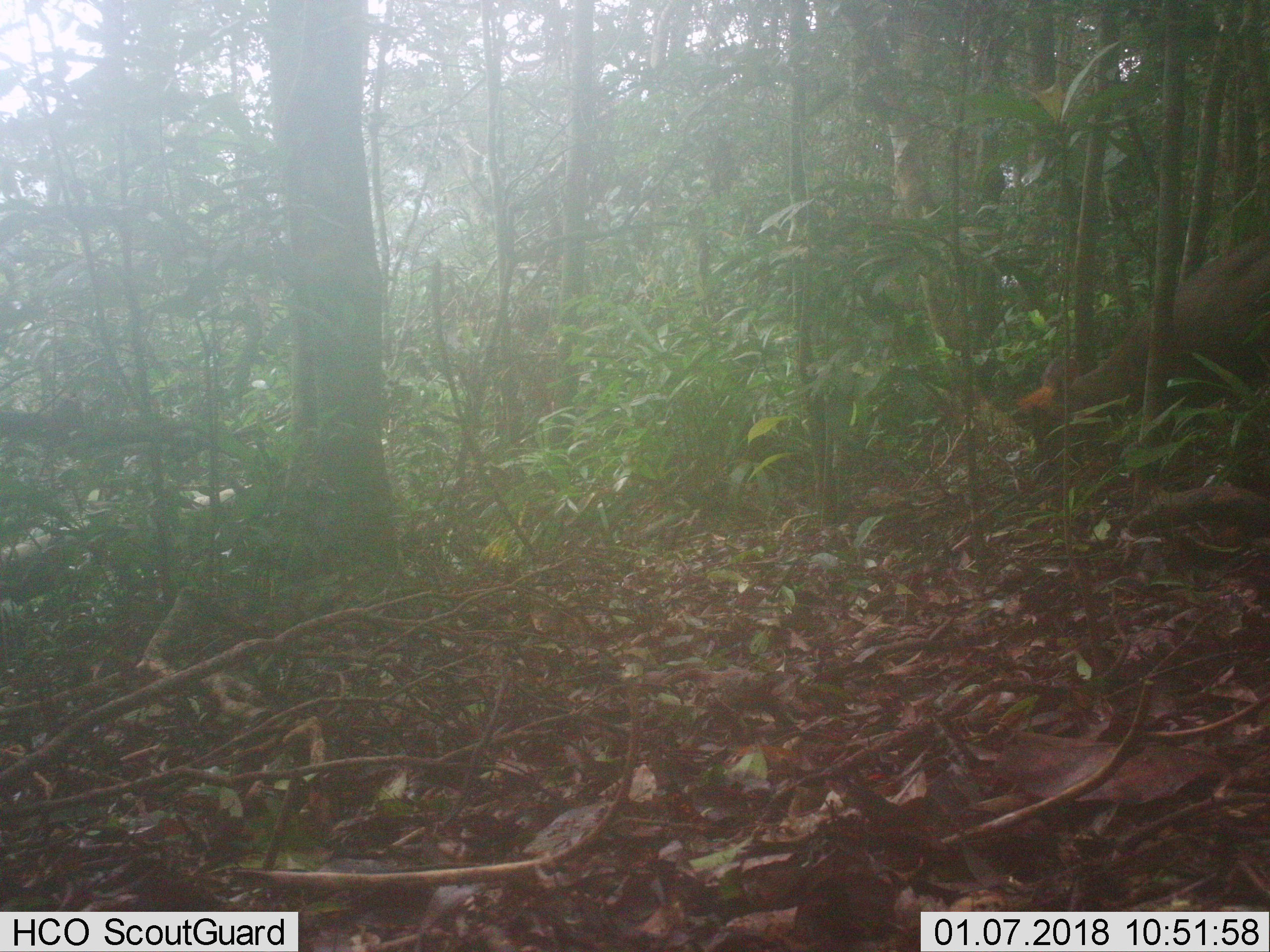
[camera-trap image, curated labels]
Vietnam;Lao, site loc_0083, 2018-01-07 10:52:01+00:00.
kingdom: Animalia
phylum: Chordata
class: Mammalia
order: Artiodactyla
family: Cervidae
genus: Muntiacus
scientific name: Muntiacus rooseveltorum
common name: roosevelt's muntjac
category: roosevelts muntjac group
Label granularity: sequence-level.